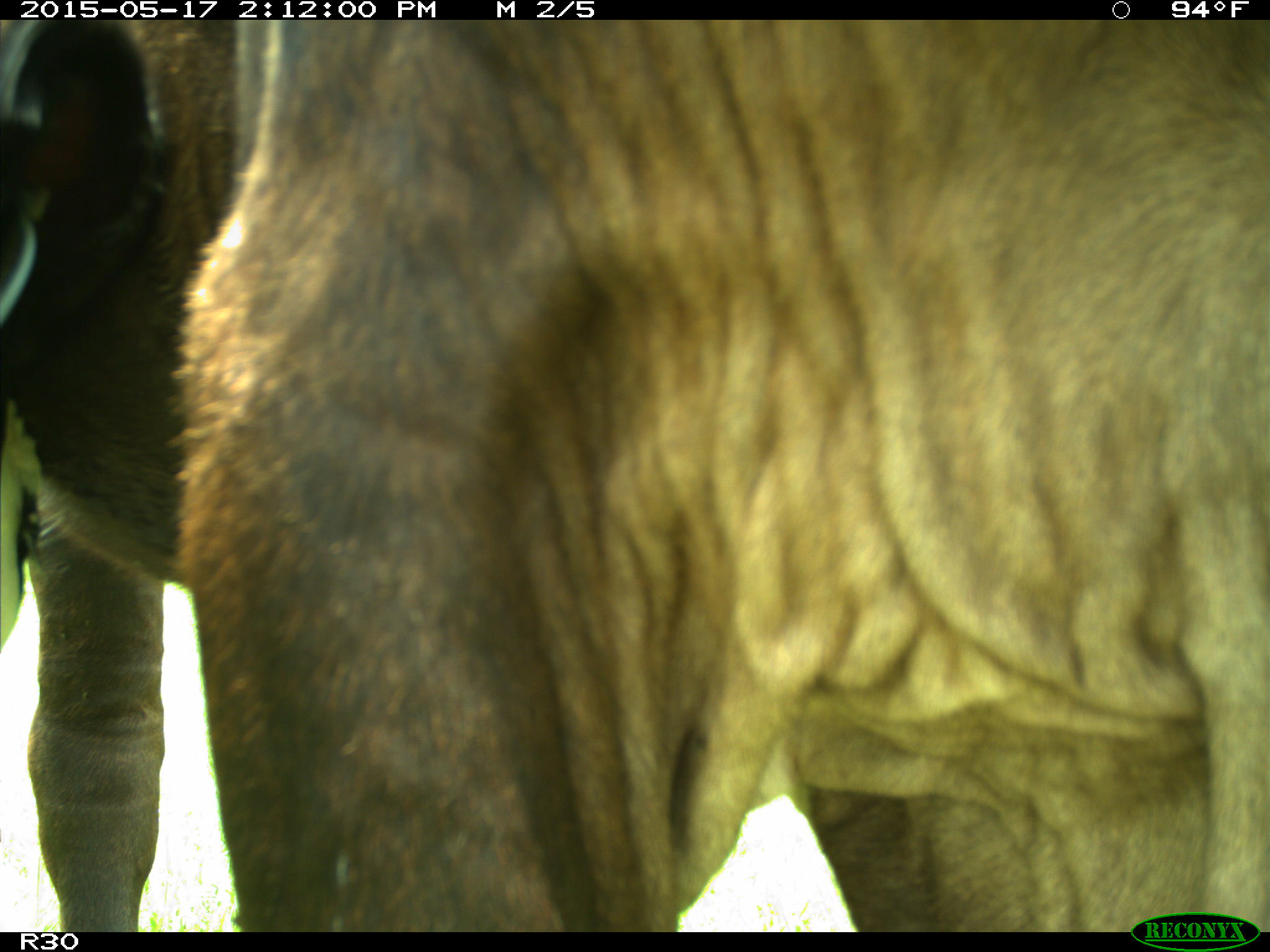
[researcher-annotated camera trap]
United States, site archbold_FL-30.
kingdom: Animalia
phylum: Chordata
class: Mammalia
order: Artiodactyla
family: Bovidae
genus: Bos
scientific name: Bos taurus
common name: domestic cow